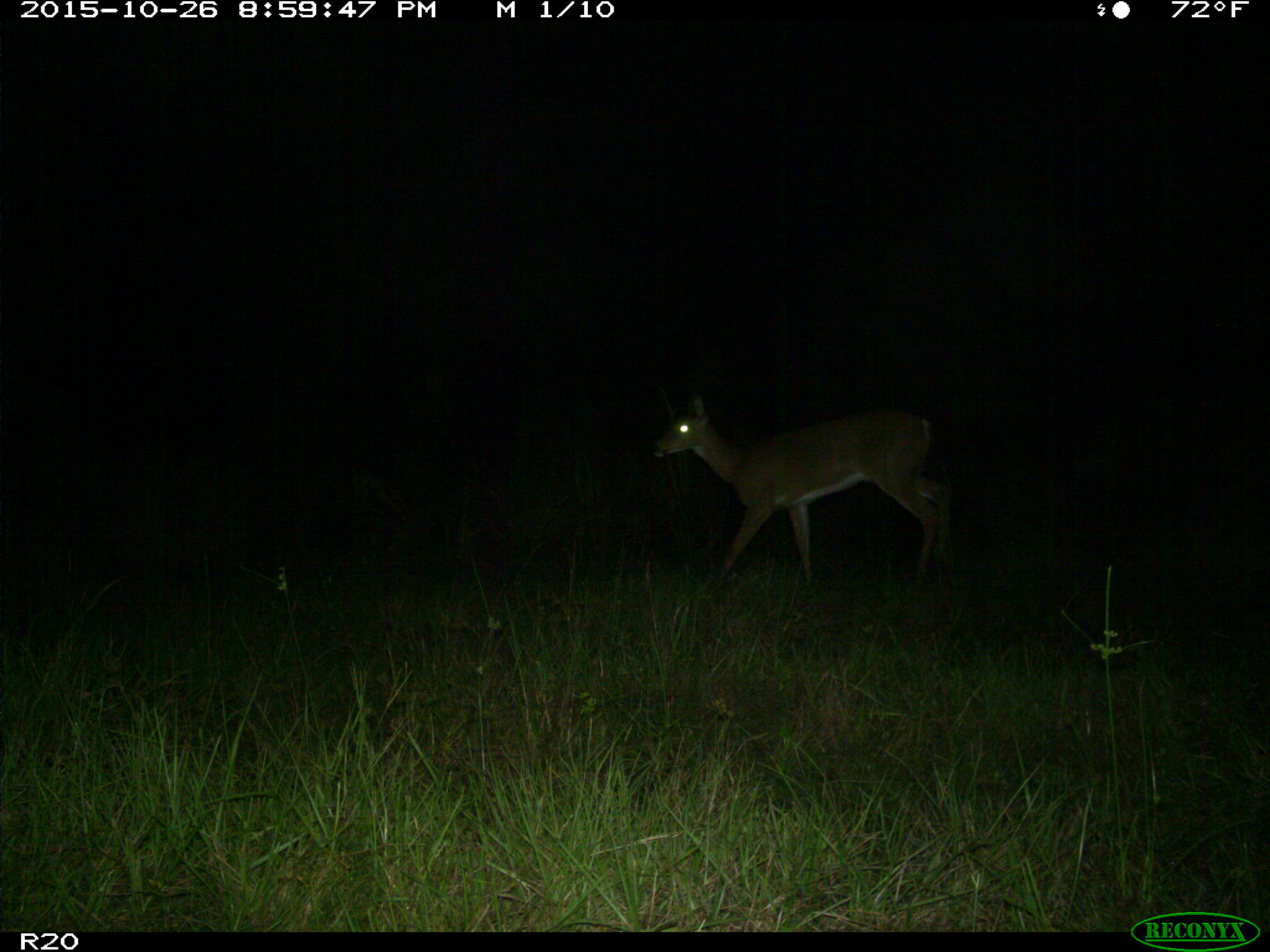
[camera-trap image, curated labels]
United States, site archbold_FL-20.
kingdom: Animalia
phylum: Chordata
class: Mammalia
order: Artiodactyla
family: Cervidae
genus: Odocoileus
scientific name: Odocoileus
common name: deer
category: unidentified deer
Unidentified deer (deer) (Odocoileus).